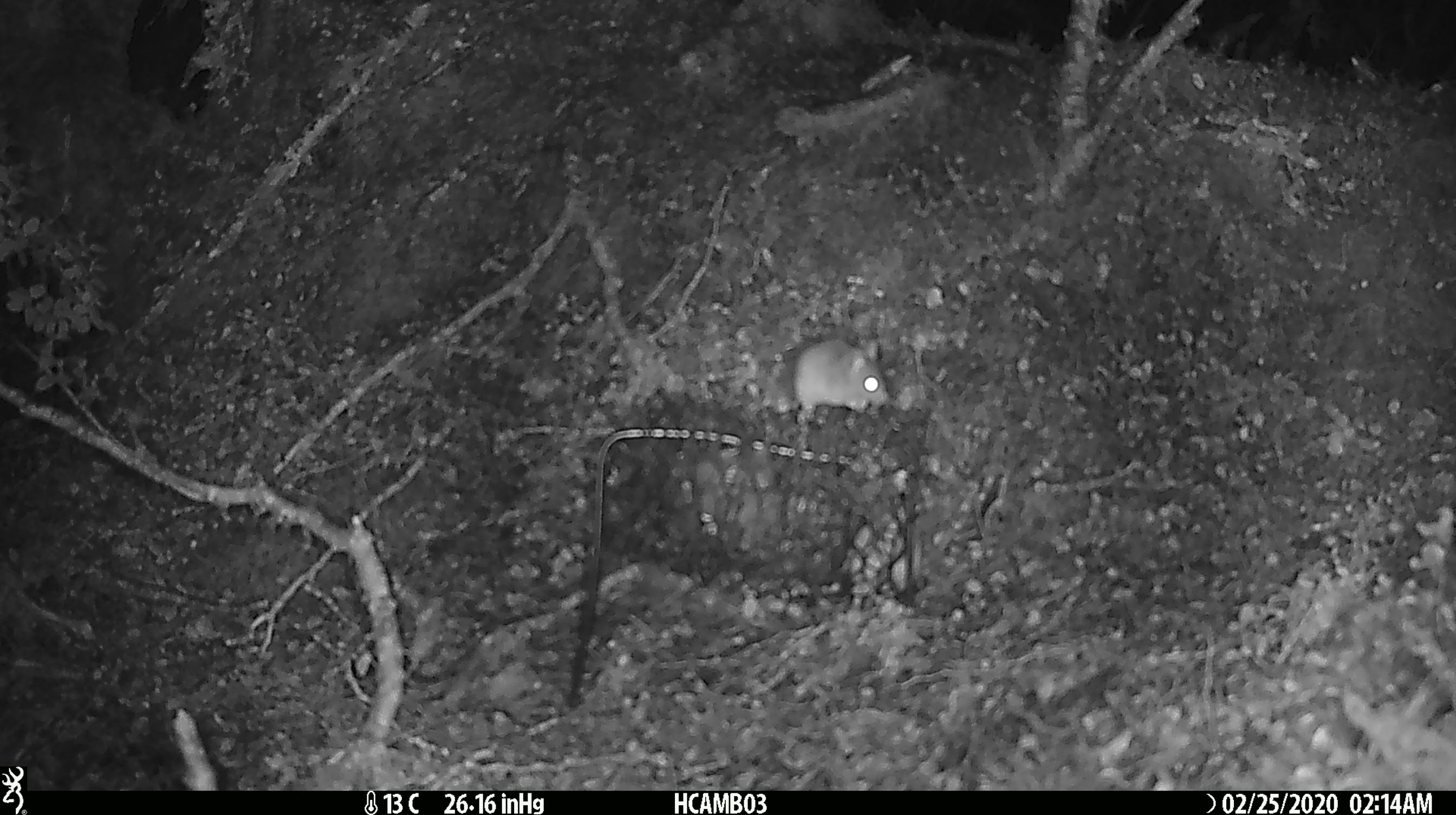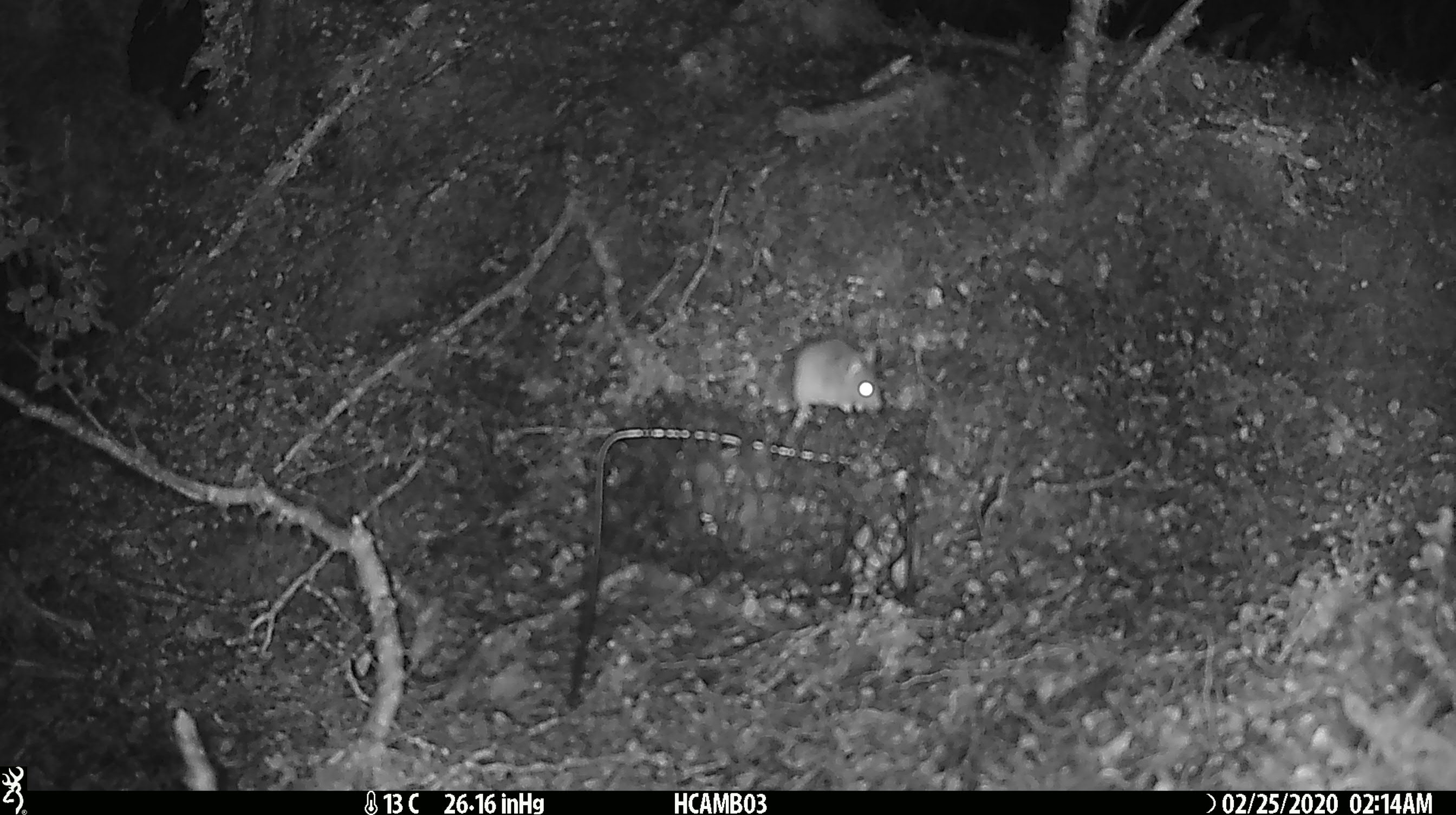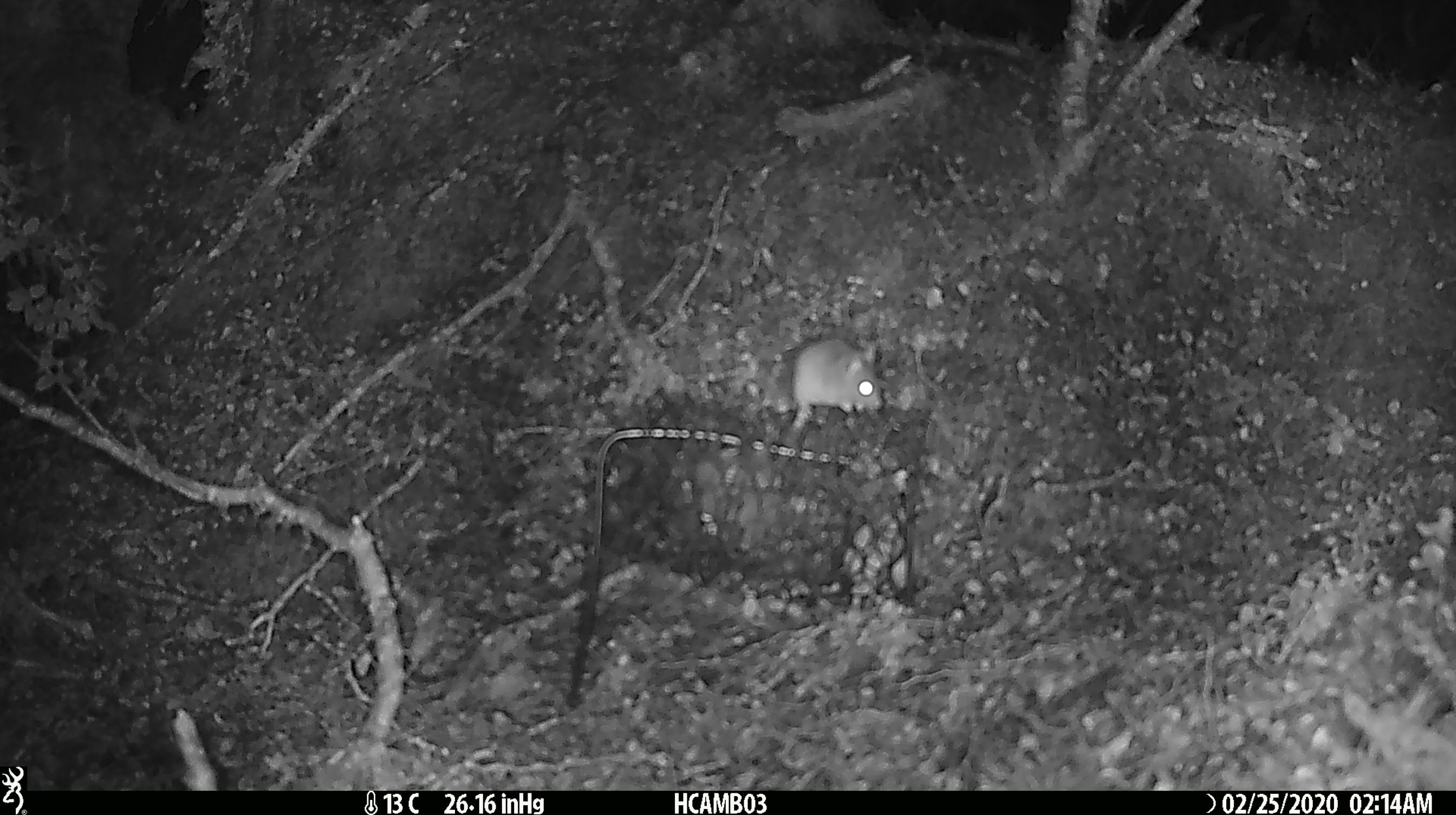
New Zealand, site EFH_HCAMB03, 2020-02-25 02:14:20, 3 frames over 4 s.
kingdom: Animalia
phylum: Chordata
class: Mammalia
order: Rodentia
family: Muridae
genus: Mus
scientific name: Mus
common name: mouse